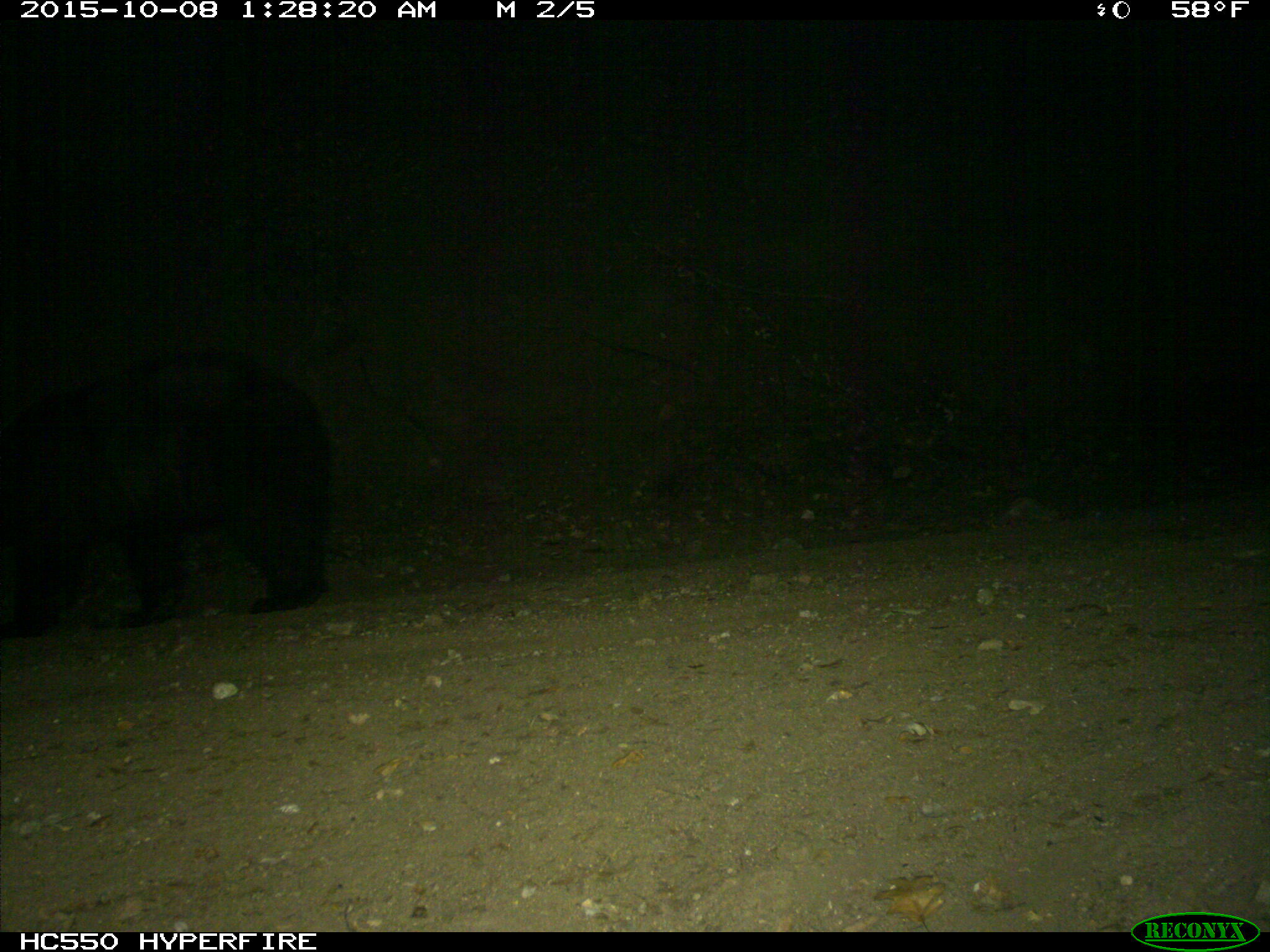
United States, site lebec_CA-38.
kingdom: Animalia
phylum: Chordata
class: Mammalia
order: Carnivora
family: Ursidae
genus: Ursus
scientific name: Ursus americanus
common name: american black bear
Ursus americanus (american black bear).